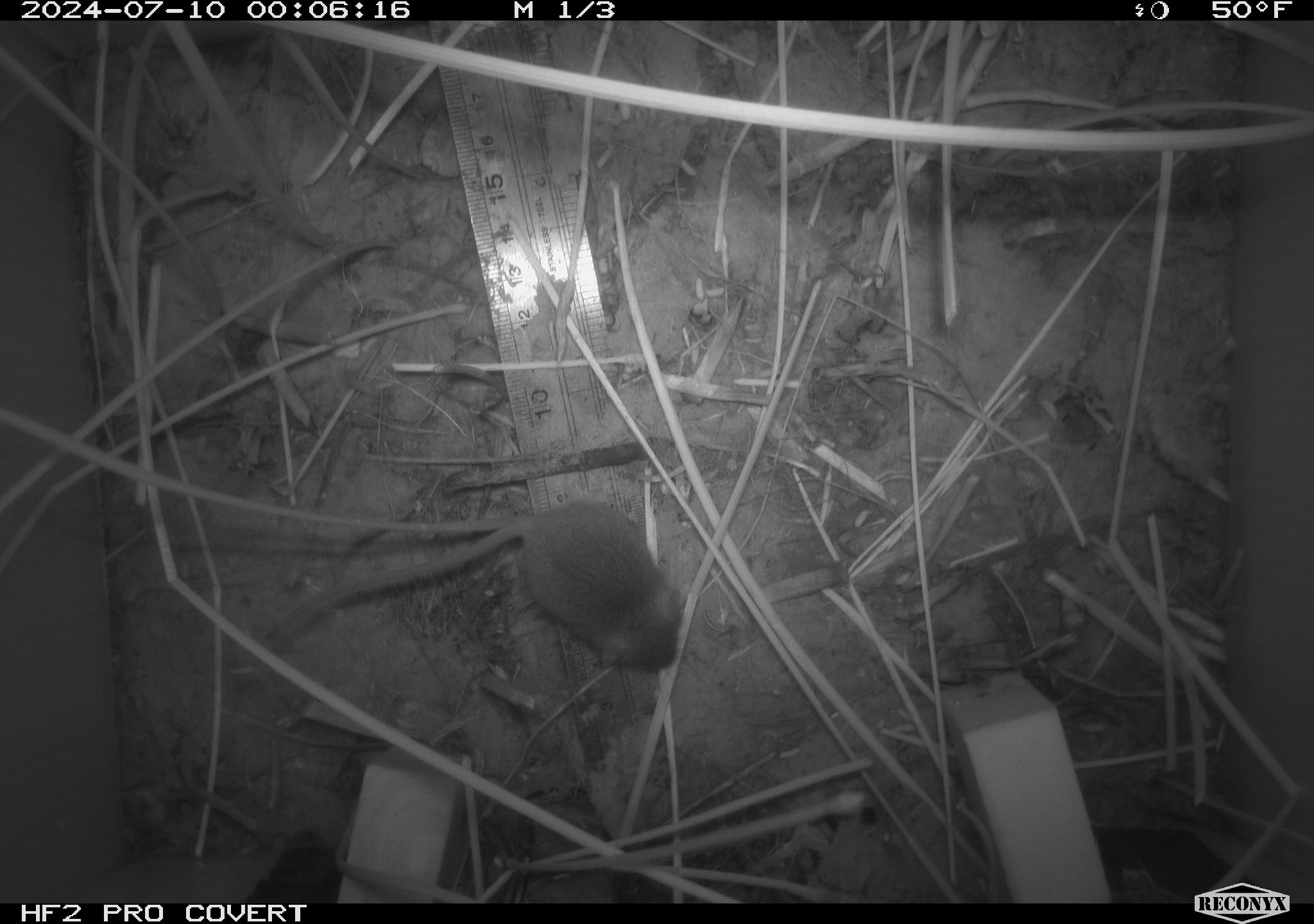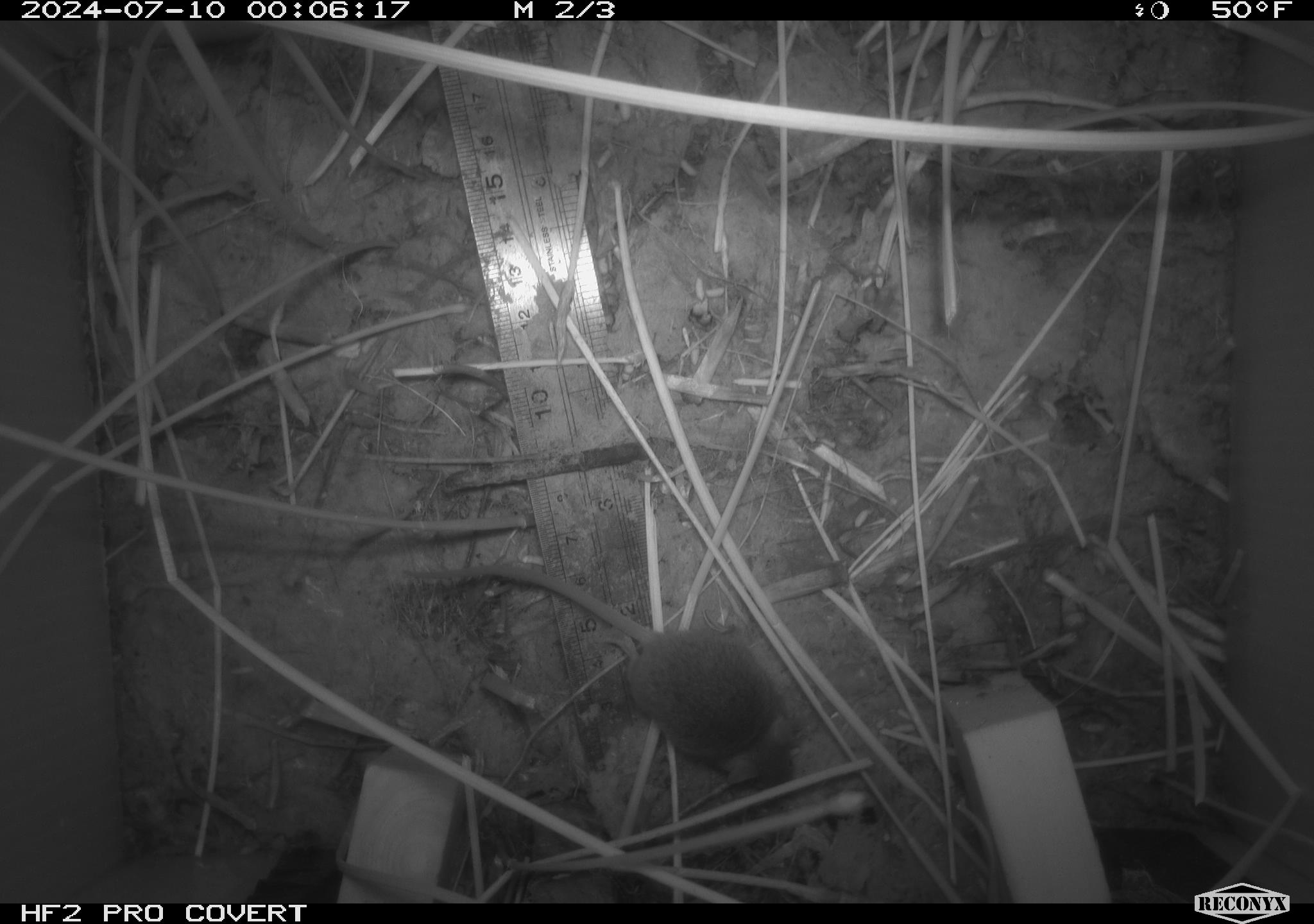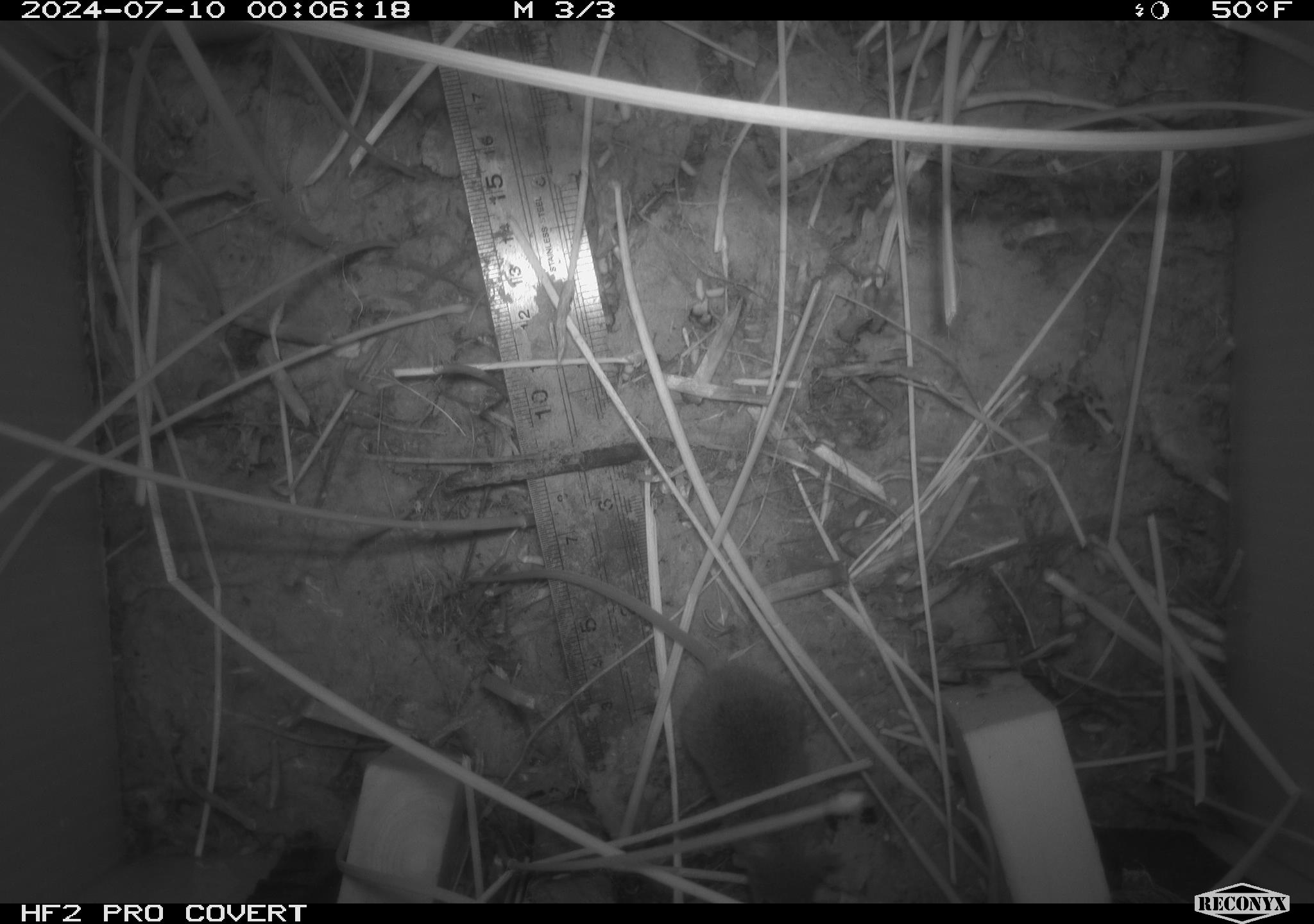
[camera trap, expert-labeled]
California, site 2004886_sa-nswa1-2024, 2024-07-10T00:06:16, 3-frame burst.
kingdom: Animalia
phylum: Chordata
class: Mammalia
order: Rodentia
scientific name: Rodentia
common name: rodent